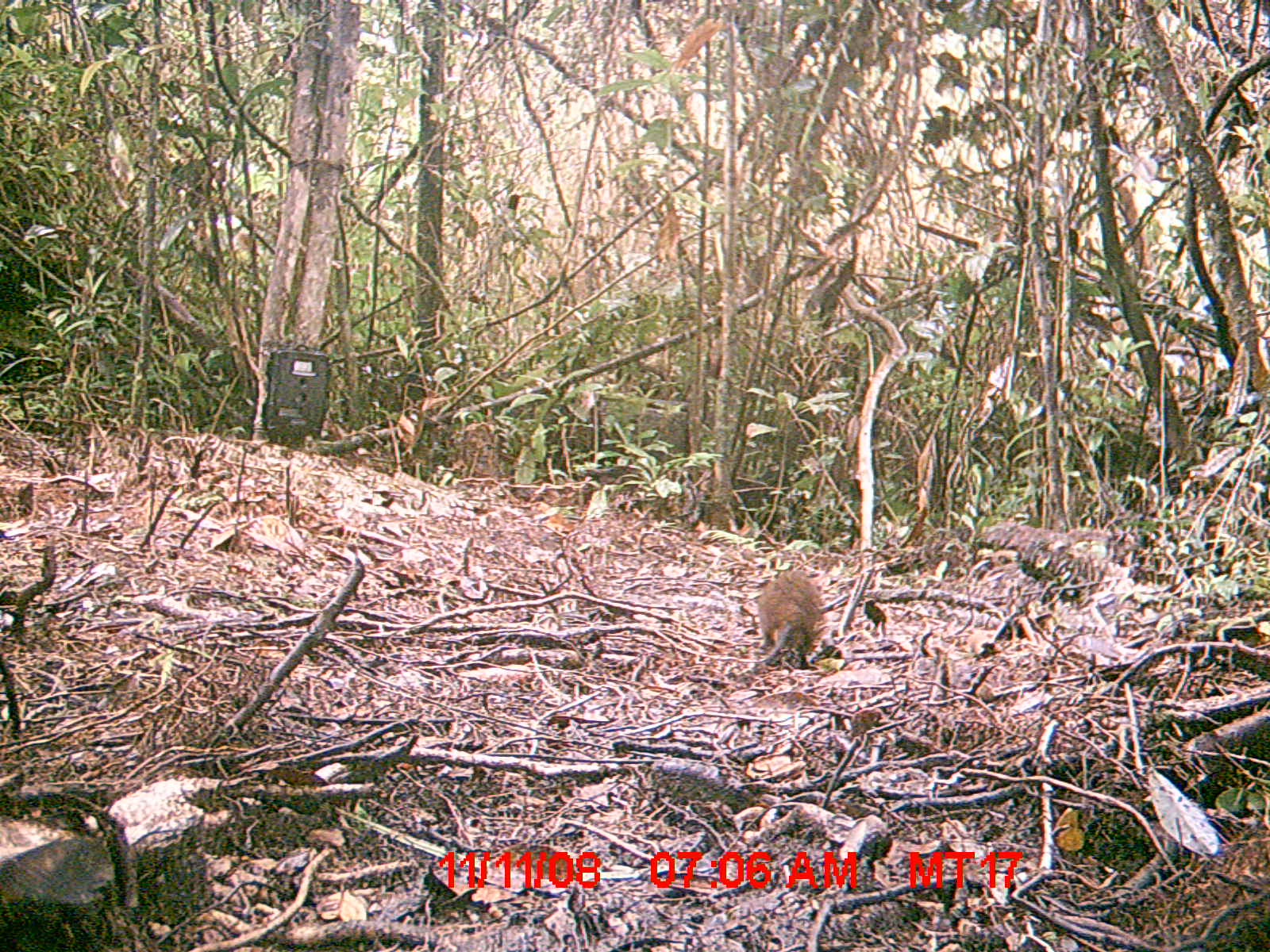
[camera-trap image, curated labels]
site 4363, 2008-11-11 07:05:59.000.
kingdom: Animalia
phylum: Chordata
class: Mammalia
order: Rodentia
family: Nesomyidae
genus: Nesomys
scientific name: Nesomys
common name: nesomys rodents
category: nesomys sp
Nesomys sp (nesomys rodents) (Nesomys), count 1.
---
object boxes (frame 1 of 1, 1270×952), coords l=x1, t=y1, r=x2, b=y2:
nesomys sp: l=754, t=563, r=828, b=670